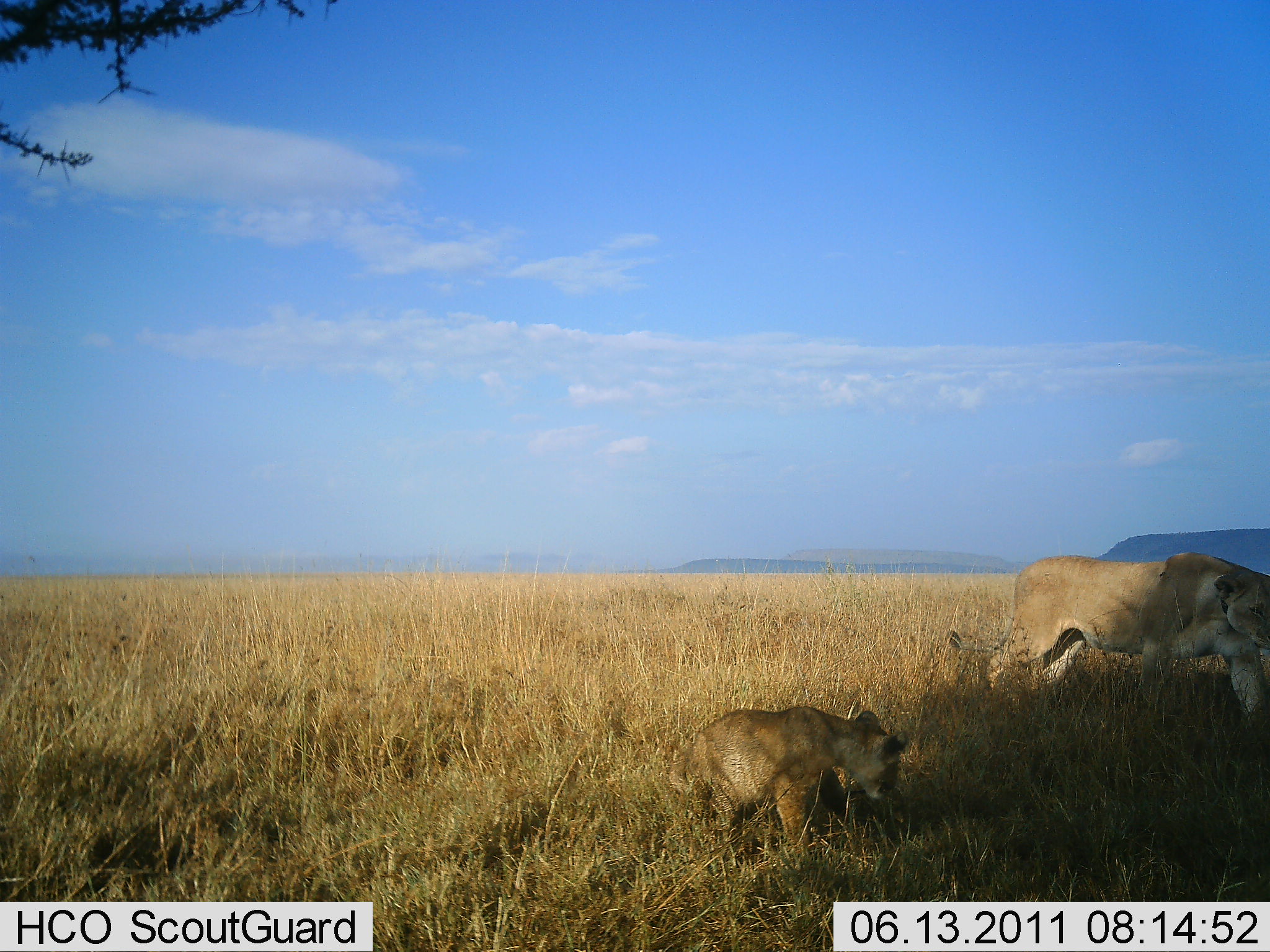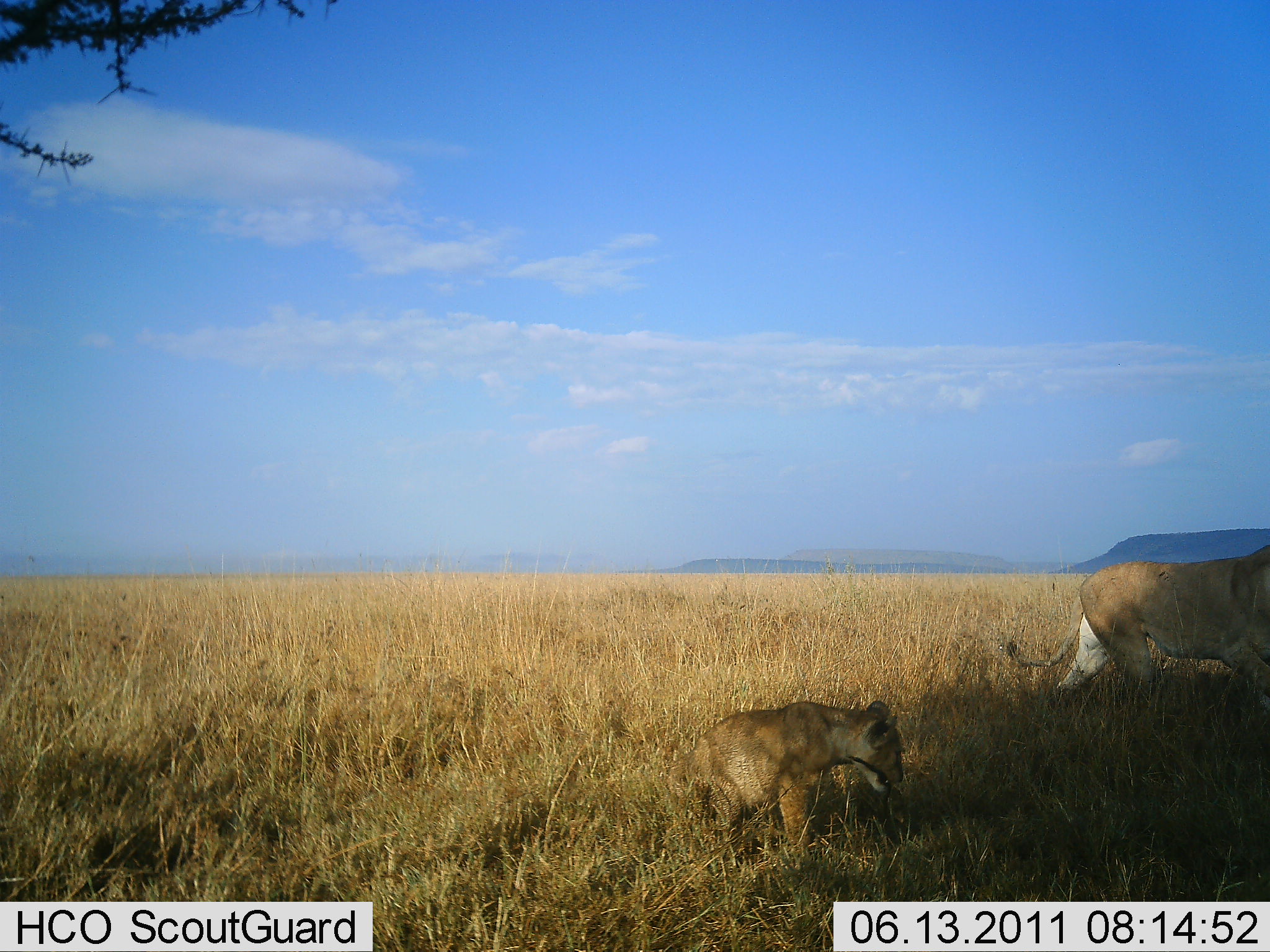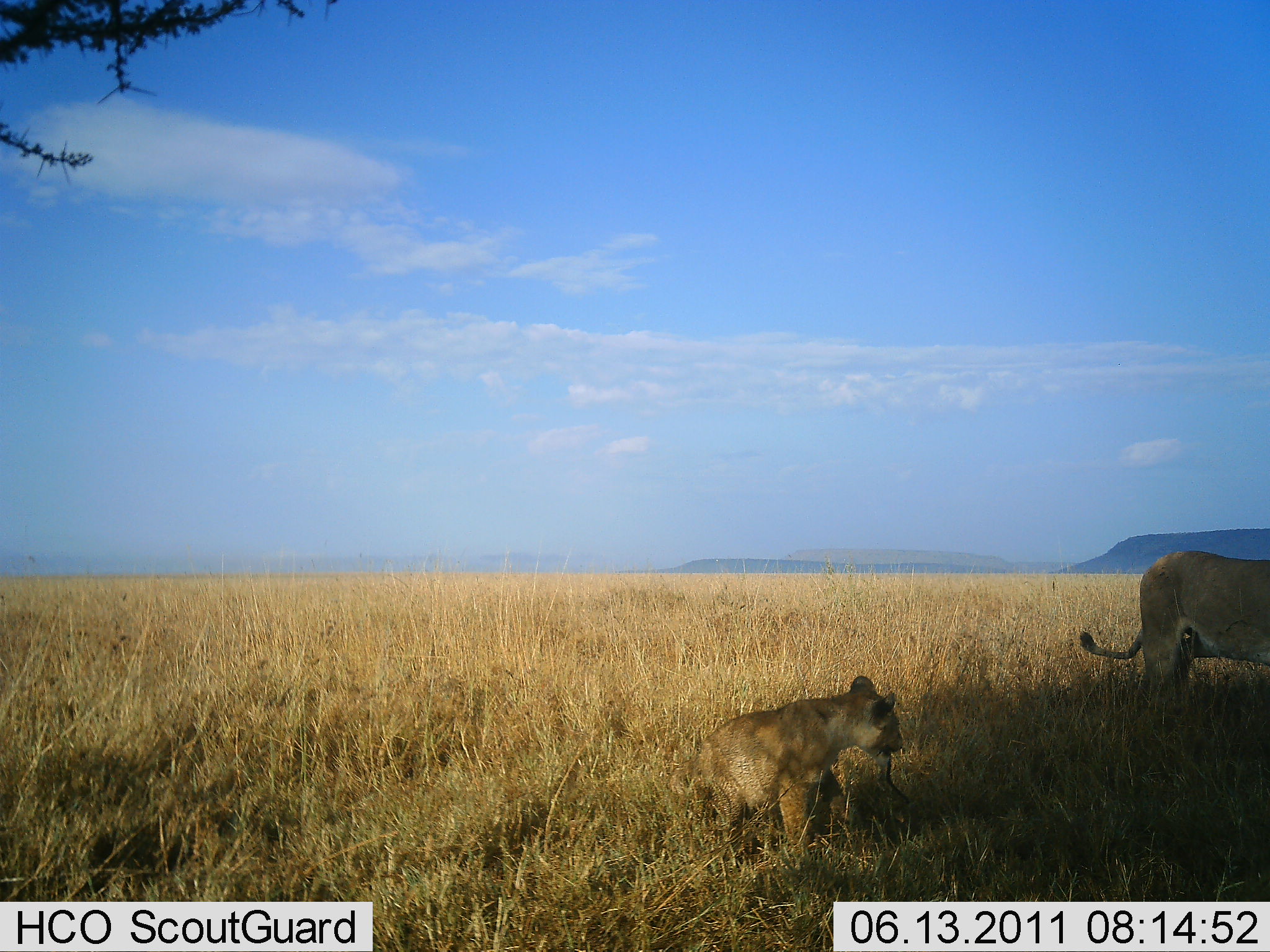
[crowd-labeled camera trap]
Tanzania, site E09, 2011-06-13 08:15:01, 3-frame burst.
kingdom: Animalia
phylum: Chordata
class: Mammalia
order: Carnivora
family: Felidae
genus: Panthera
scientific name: Panthera leo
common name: lion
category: lionfemale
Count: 2.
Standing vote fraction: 36%.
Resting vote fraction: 27%.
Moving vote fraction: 82%.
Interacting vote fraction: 0%.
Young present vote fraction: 73%.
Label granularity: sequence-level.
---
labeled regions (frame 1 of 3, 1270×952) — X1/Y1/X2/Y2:
animal: 943/550/1270/732; 666/704/914/899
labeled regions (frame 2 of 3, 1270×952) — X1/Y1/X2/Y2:
animal: 1006/544/1270/752; 662/699/905/881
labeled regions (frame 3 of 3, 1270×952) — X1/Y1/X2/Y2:
animal: 660/673/906/874; 1076/549/1270/731